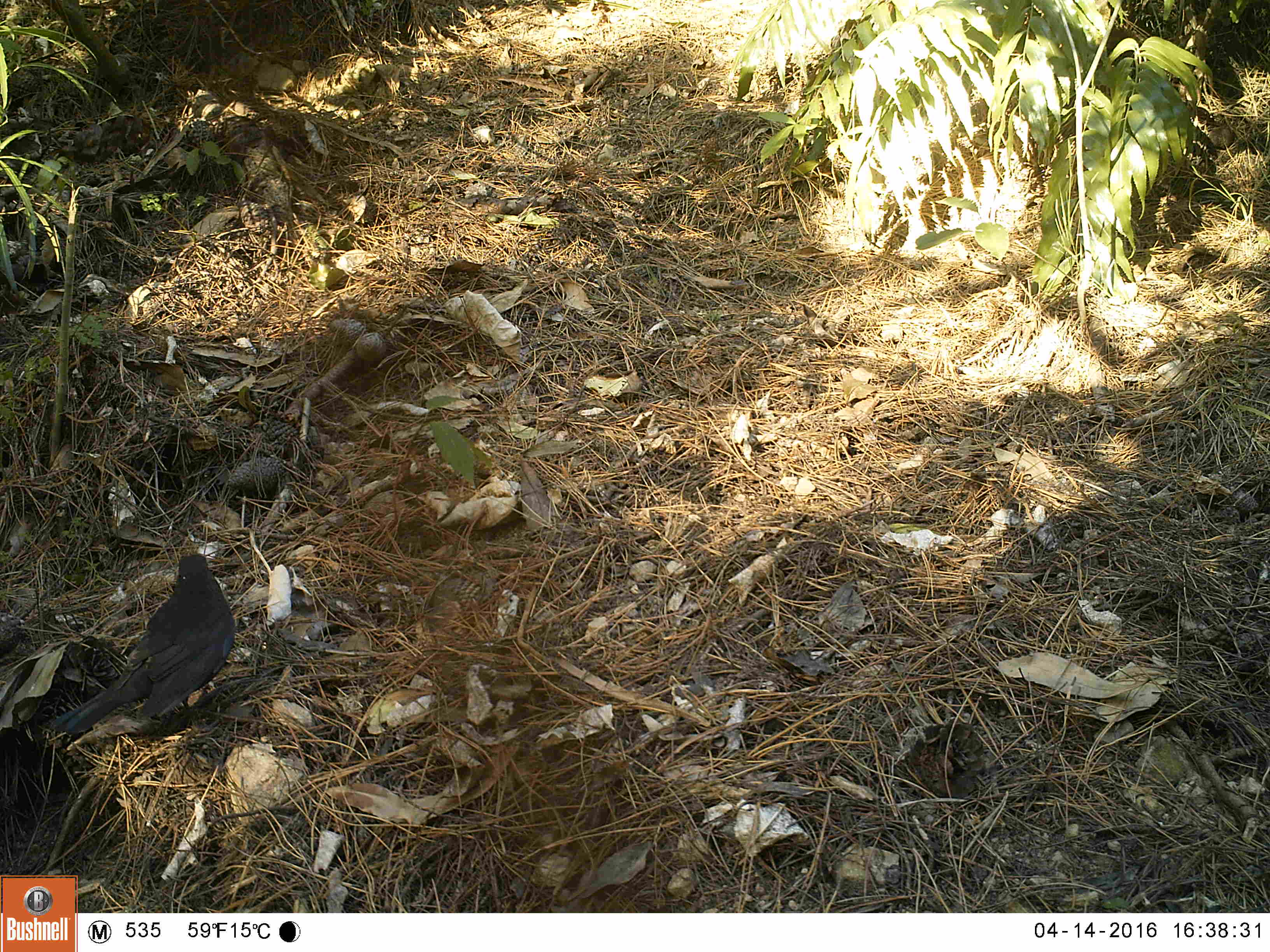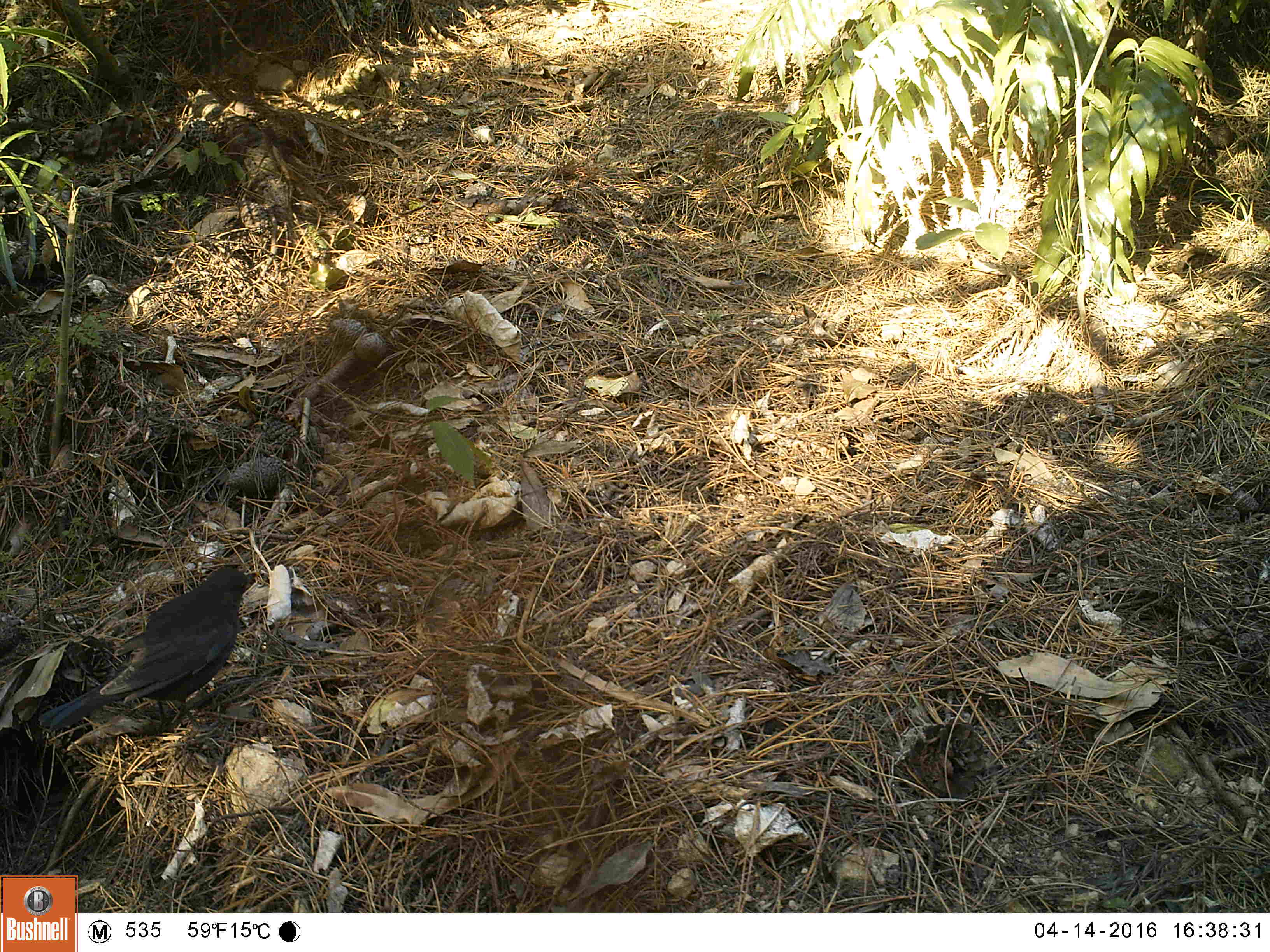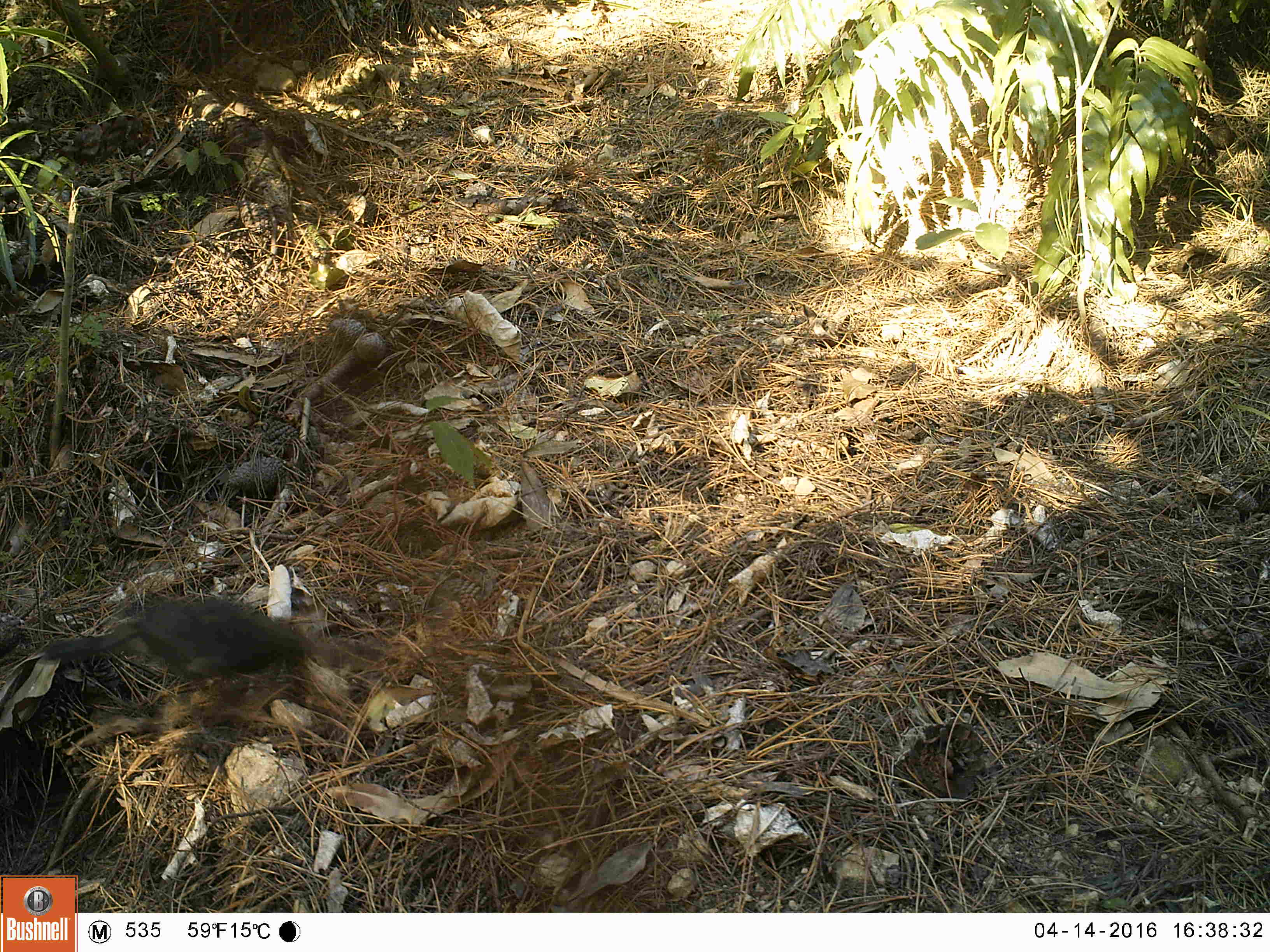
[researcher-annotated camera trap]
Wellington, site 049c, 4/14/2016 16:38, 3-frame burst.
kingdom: Animalia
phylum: Chordata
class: Aves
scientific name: Aves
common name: bird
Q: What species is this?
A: Bird (Aves).